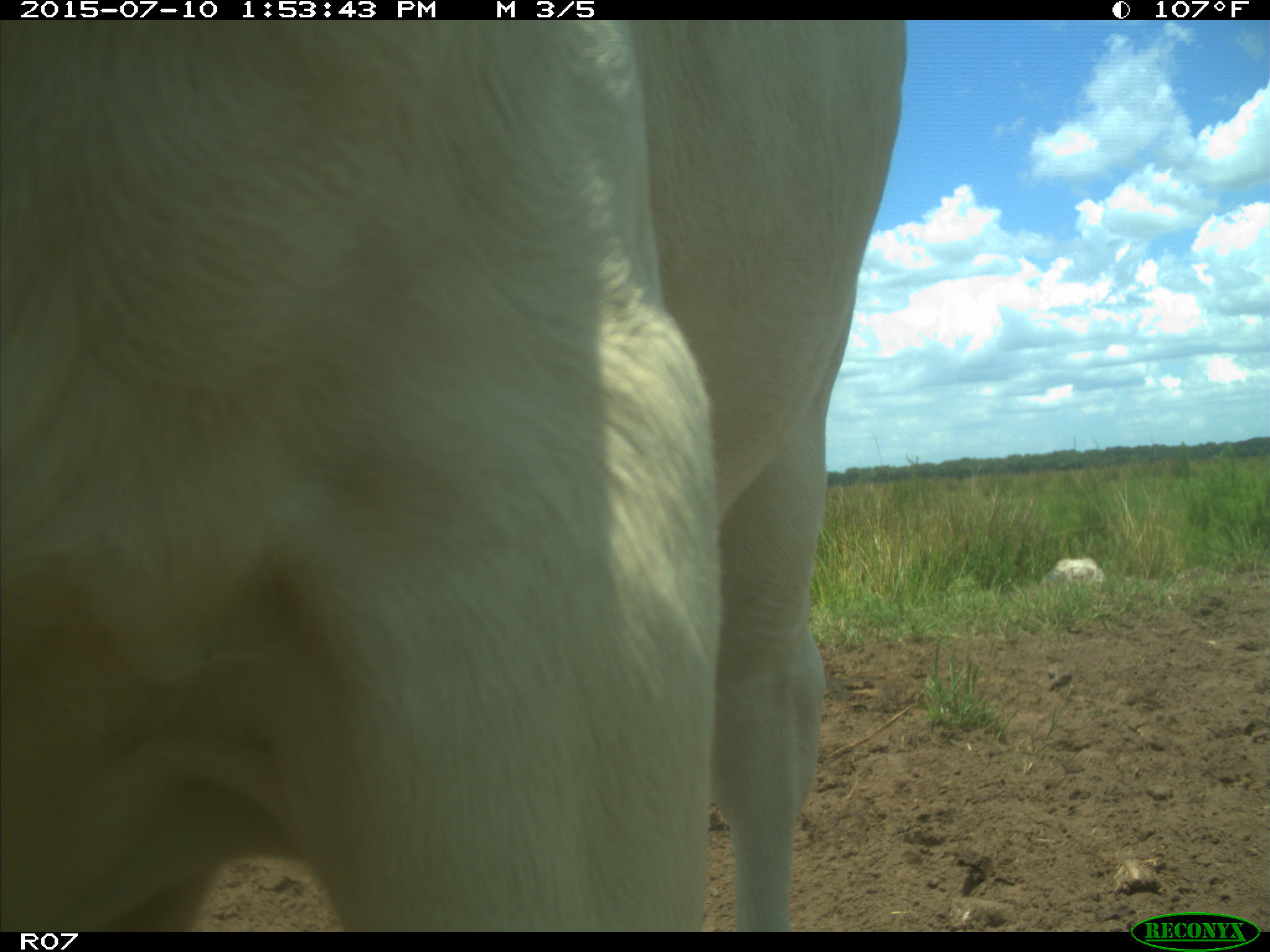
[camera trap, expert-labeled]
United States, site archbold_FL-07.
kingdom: Animalia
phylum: Chordata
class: Mammalia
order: Artiodactyla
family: Bovidae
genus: Bos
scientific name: Bos taurus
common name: domestic cow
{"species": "Bos taurus (domestic cow)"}